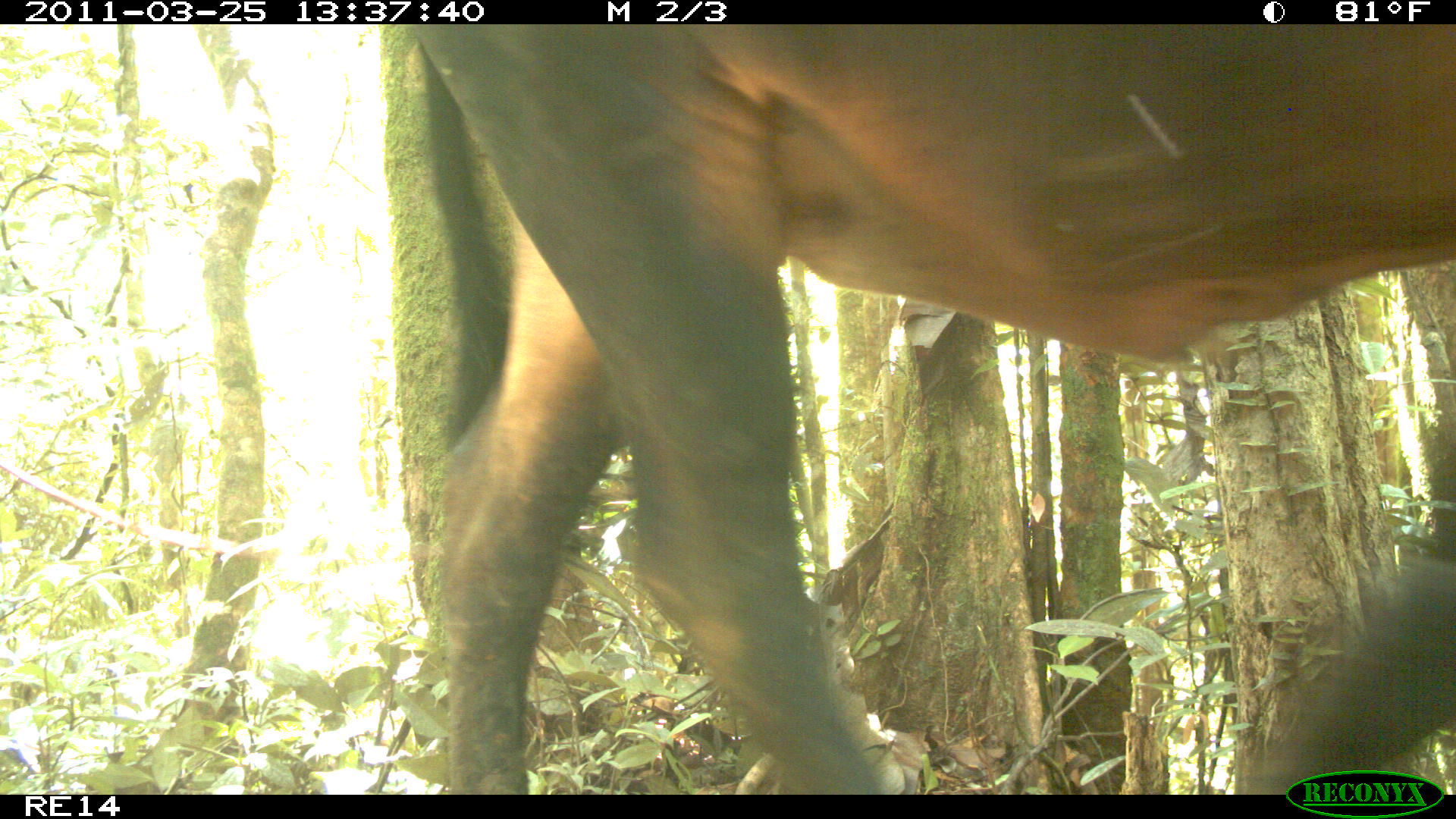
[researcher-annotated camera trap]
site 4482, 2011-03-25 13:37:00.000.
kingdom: Animalia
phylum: Chordata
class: Mammalia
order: Artiodactyla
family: Bovidae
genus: Bos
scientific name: Bos taurus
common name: domestic cattle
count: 1